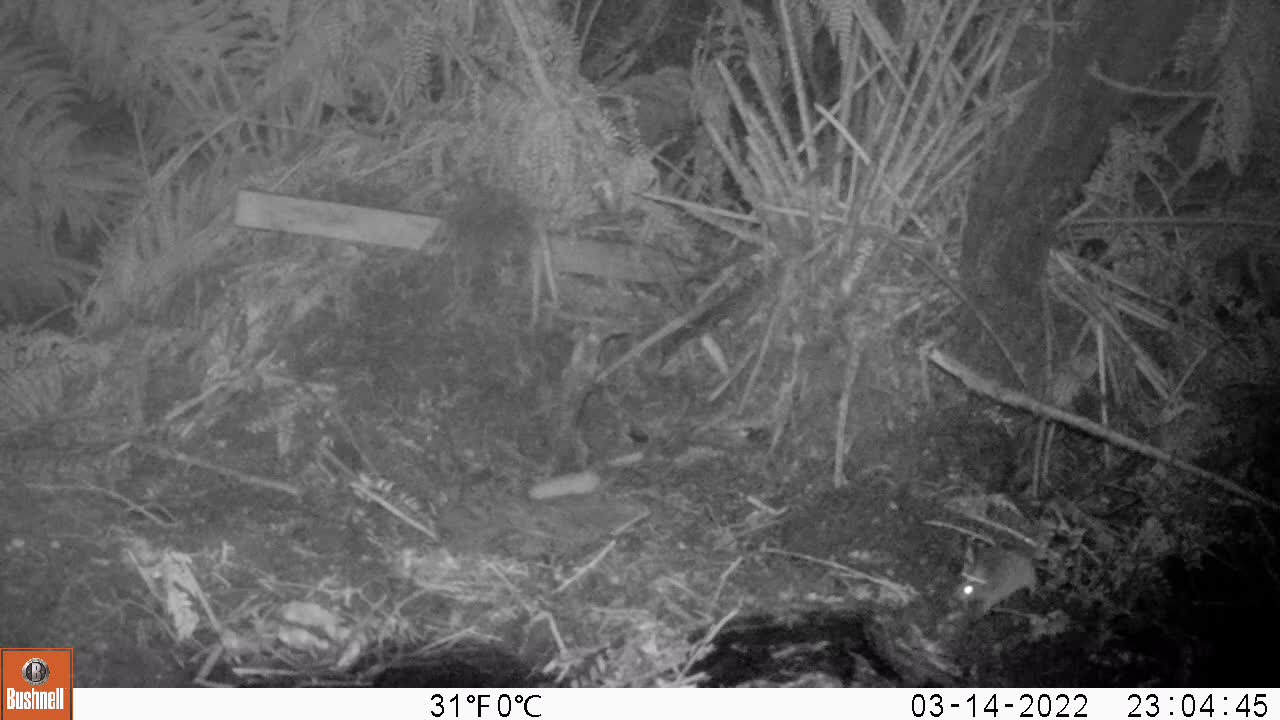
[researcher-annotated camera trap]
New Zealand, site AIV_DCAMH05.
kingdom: Animalia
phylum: Chordata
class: Mammalia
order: Rodentia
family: Muridae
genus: Mus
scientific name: Mus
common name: mouse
Mouse (Mus).